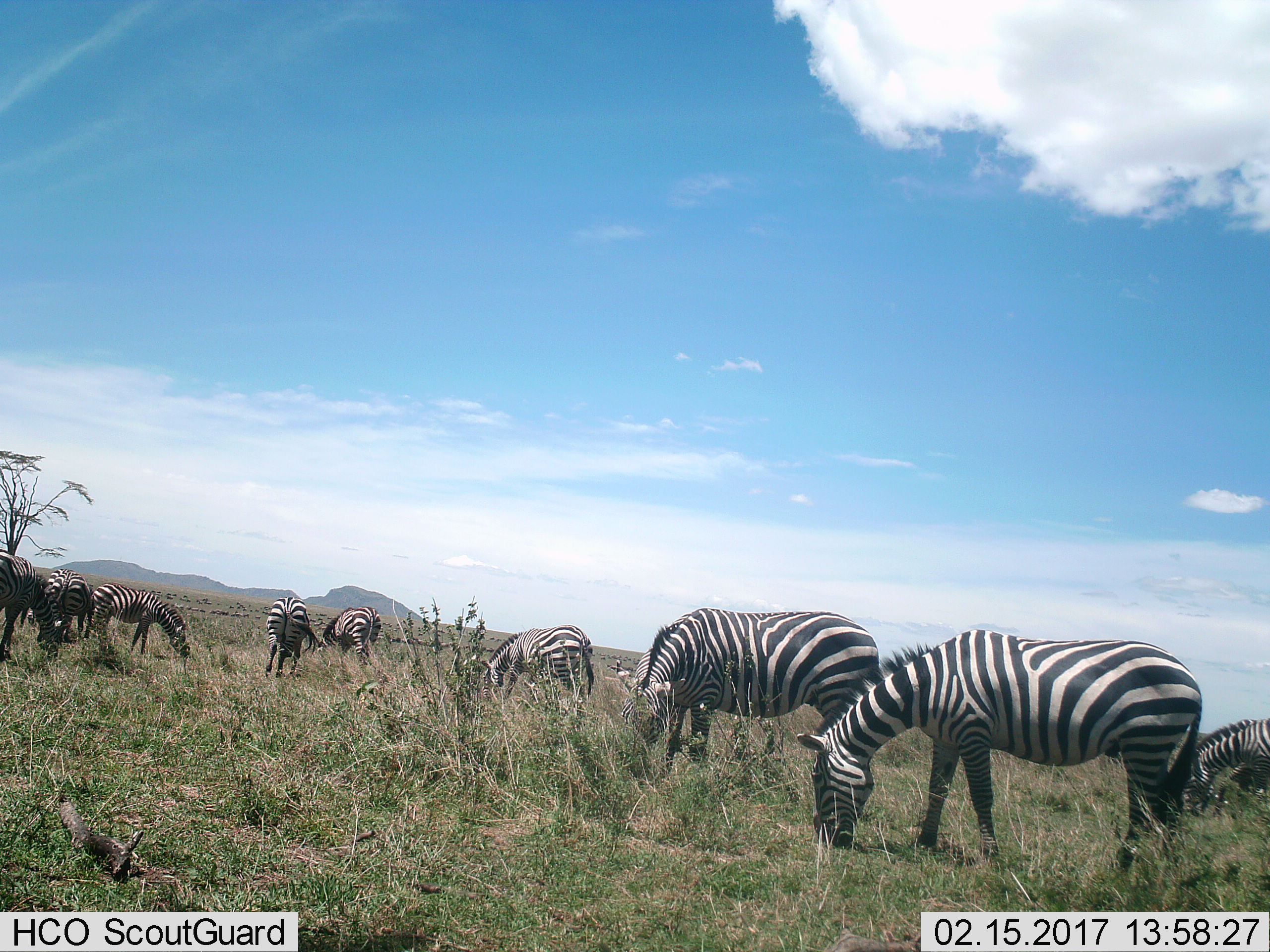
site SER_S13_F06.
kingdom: Animalia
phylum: Chordata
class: Mammalia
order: Perissodactyla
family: Equidae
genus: Equus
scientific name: Equus quagga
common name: plains zebra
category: zebraplains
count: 9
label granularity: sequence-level